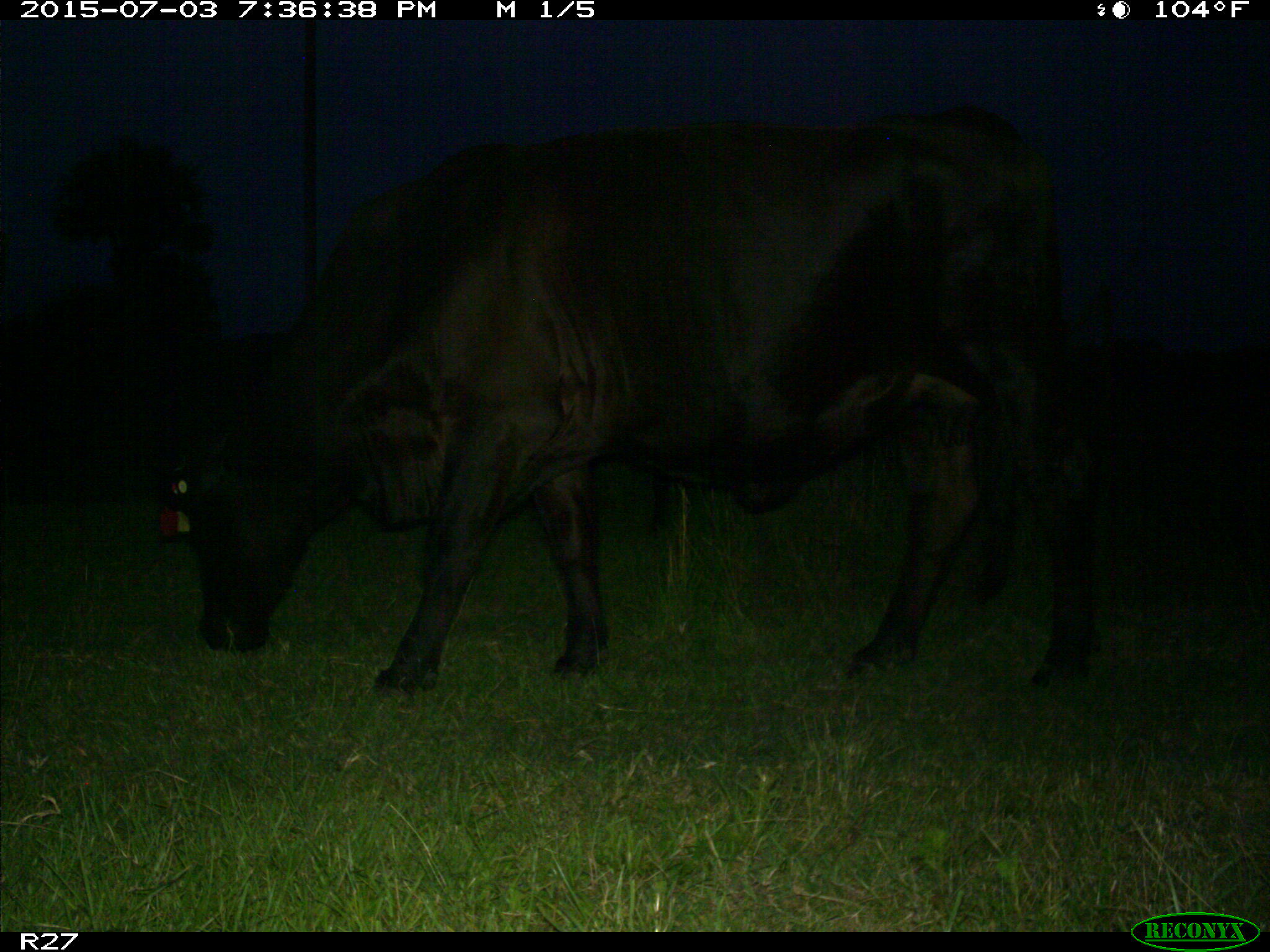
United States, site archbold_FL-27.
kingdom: Animalia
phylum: Chordata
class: Mammalia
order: Artiodactyla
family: Bovidae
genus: Bos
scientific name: Bos taurus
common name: domestic cow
Bos taurus (domestic cow).